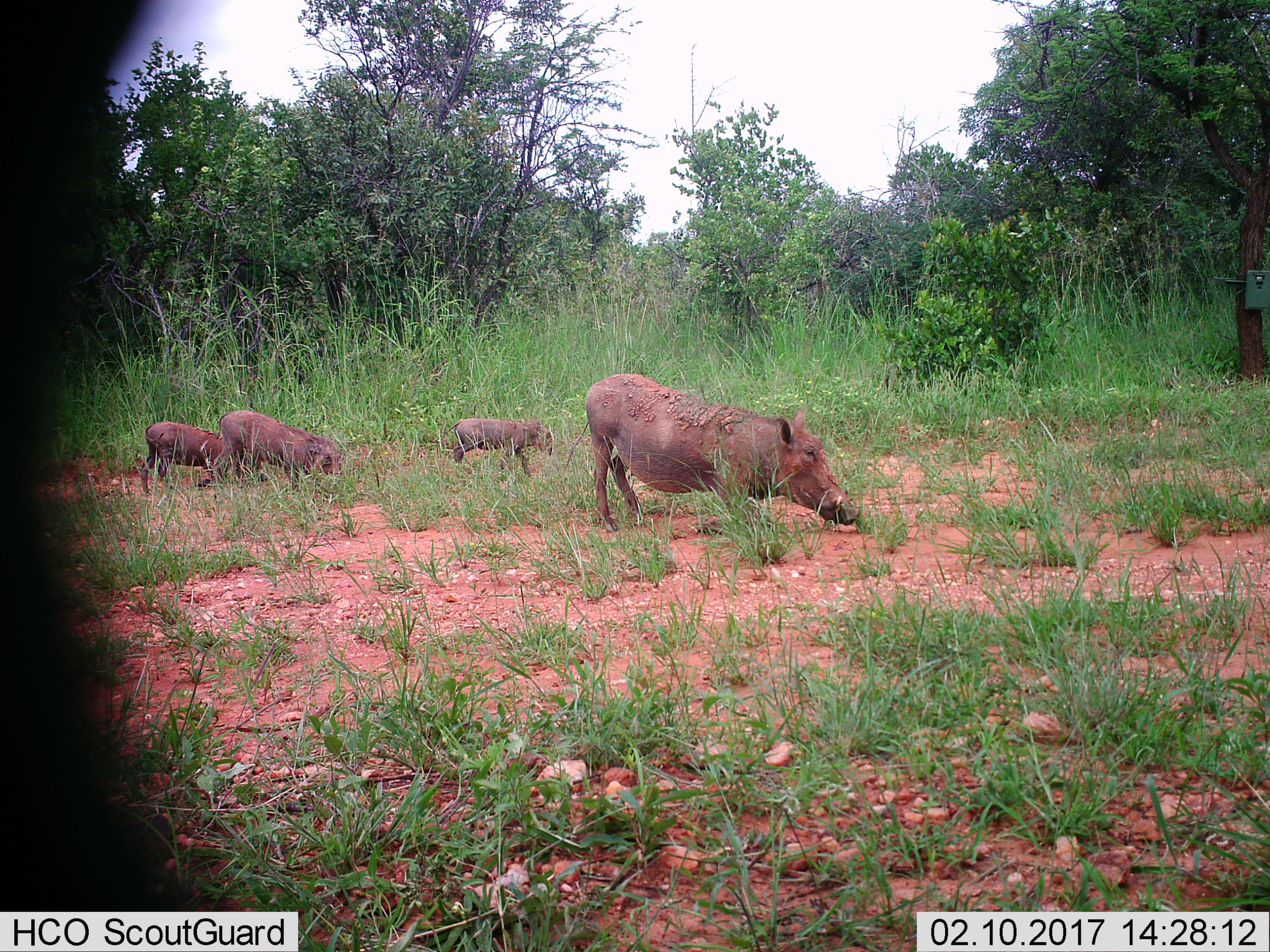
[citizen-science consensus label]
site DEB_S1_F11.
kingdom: Animalia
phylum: Chordata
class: Mammalia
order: Artiodactyla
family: Suidae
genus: Phacochoerus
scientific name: Phacochoerus africanus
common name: warthog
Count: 4.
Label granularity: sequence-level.